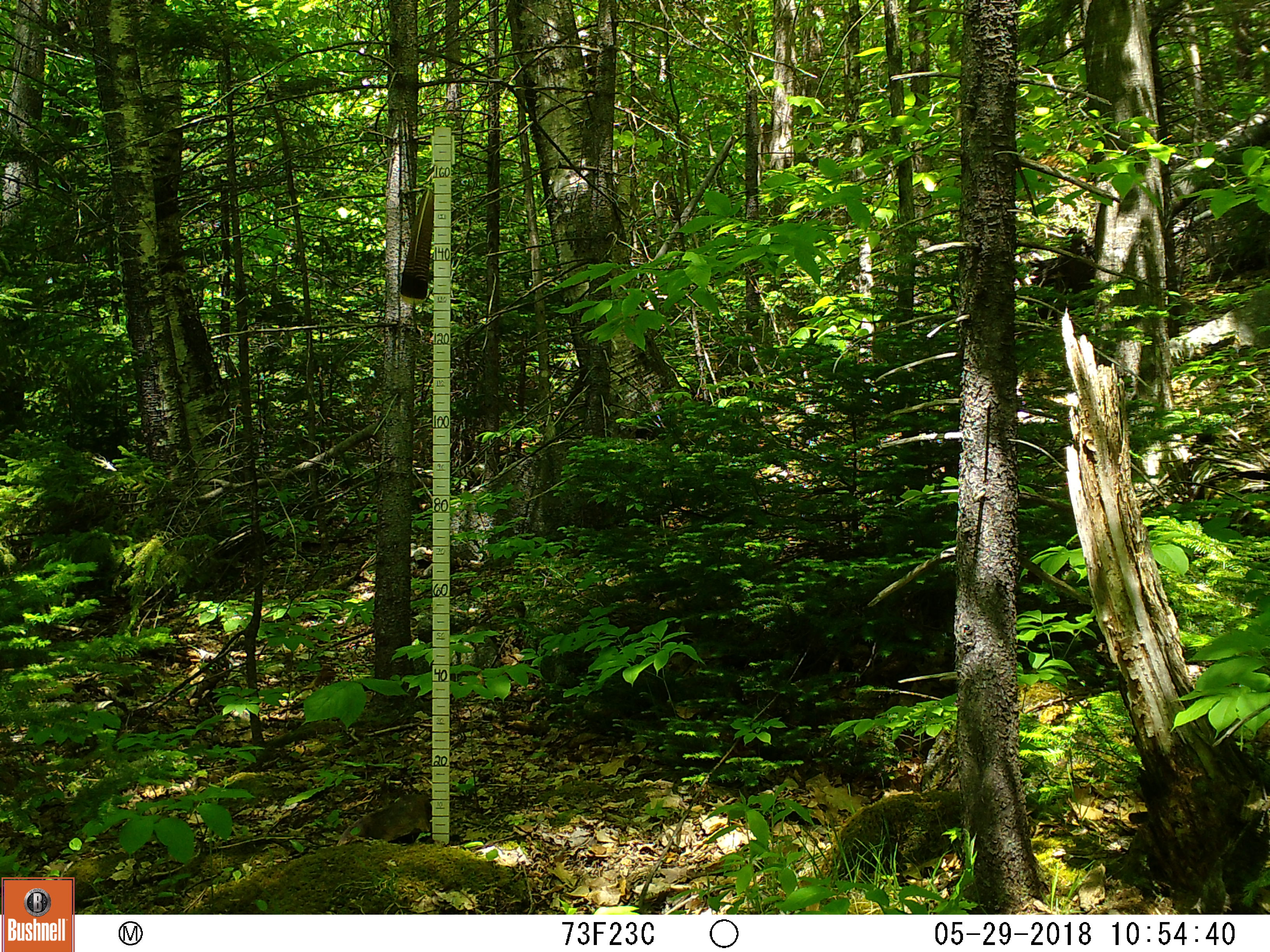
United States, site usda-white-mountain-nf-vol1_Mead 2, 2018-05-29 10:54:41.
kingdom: Animalia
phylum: Chordata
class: Mammalia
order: Carnivora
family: Canidae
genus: Canis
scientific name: Canis familiaris familiaris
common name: domestic dog